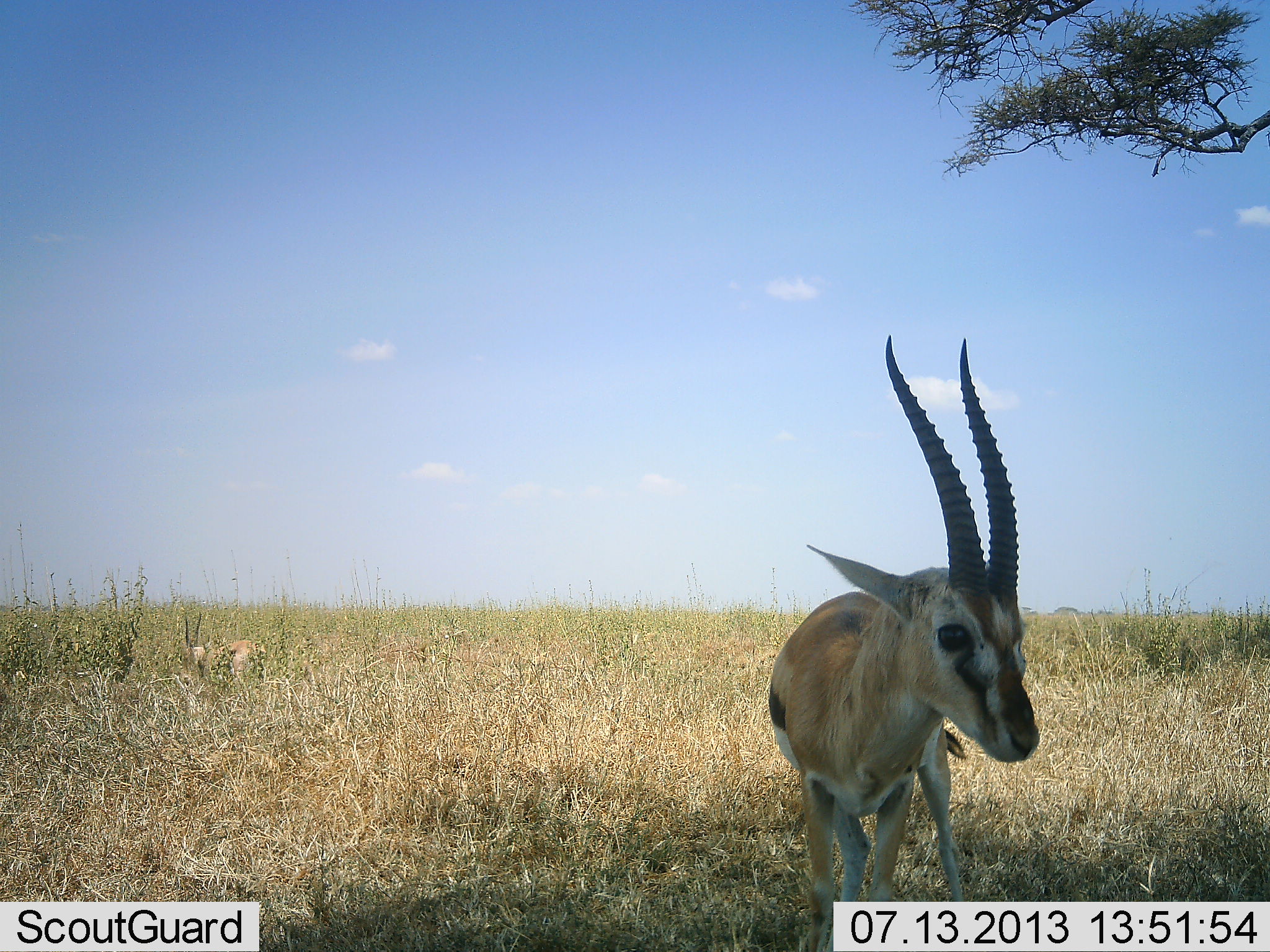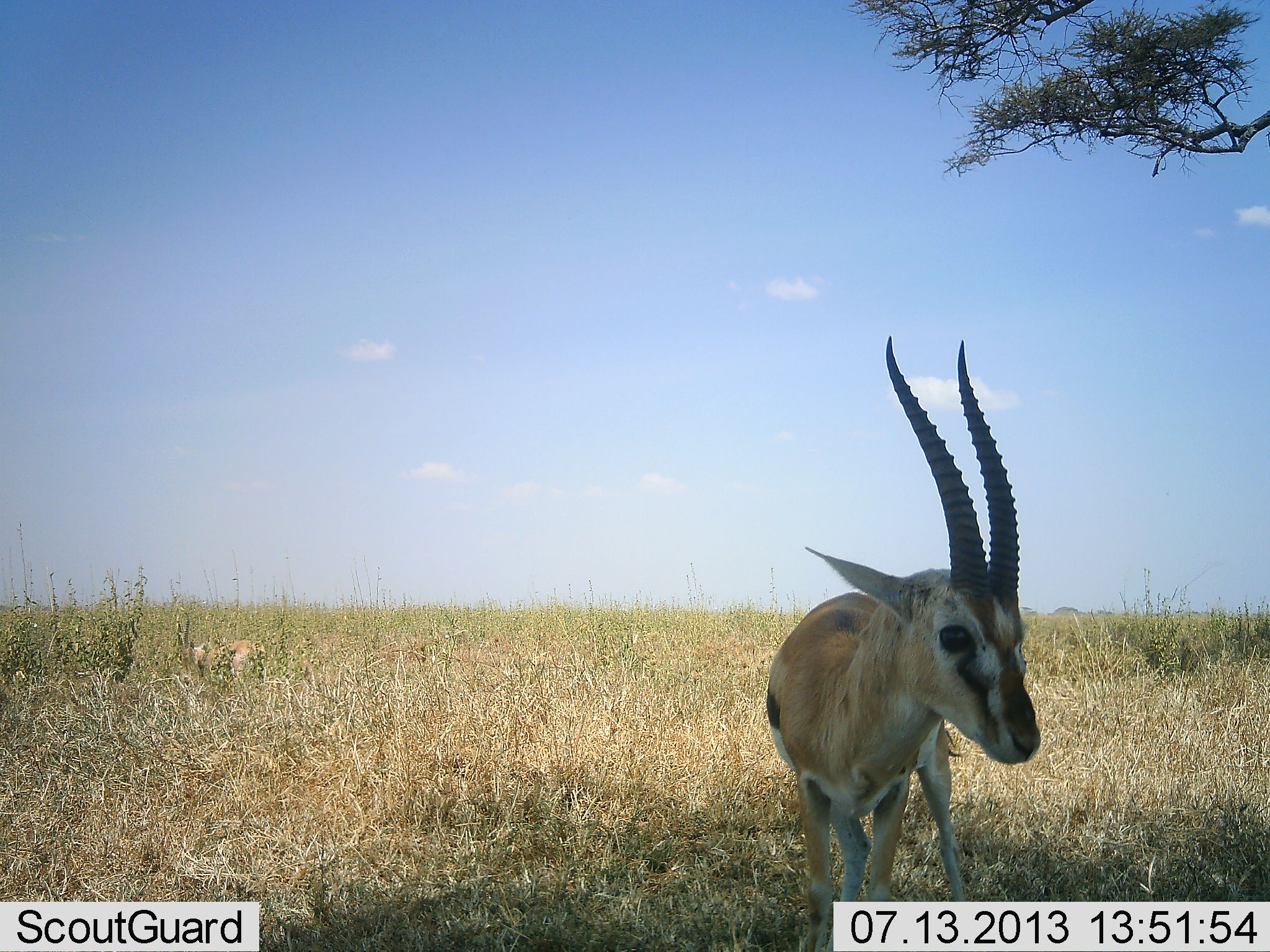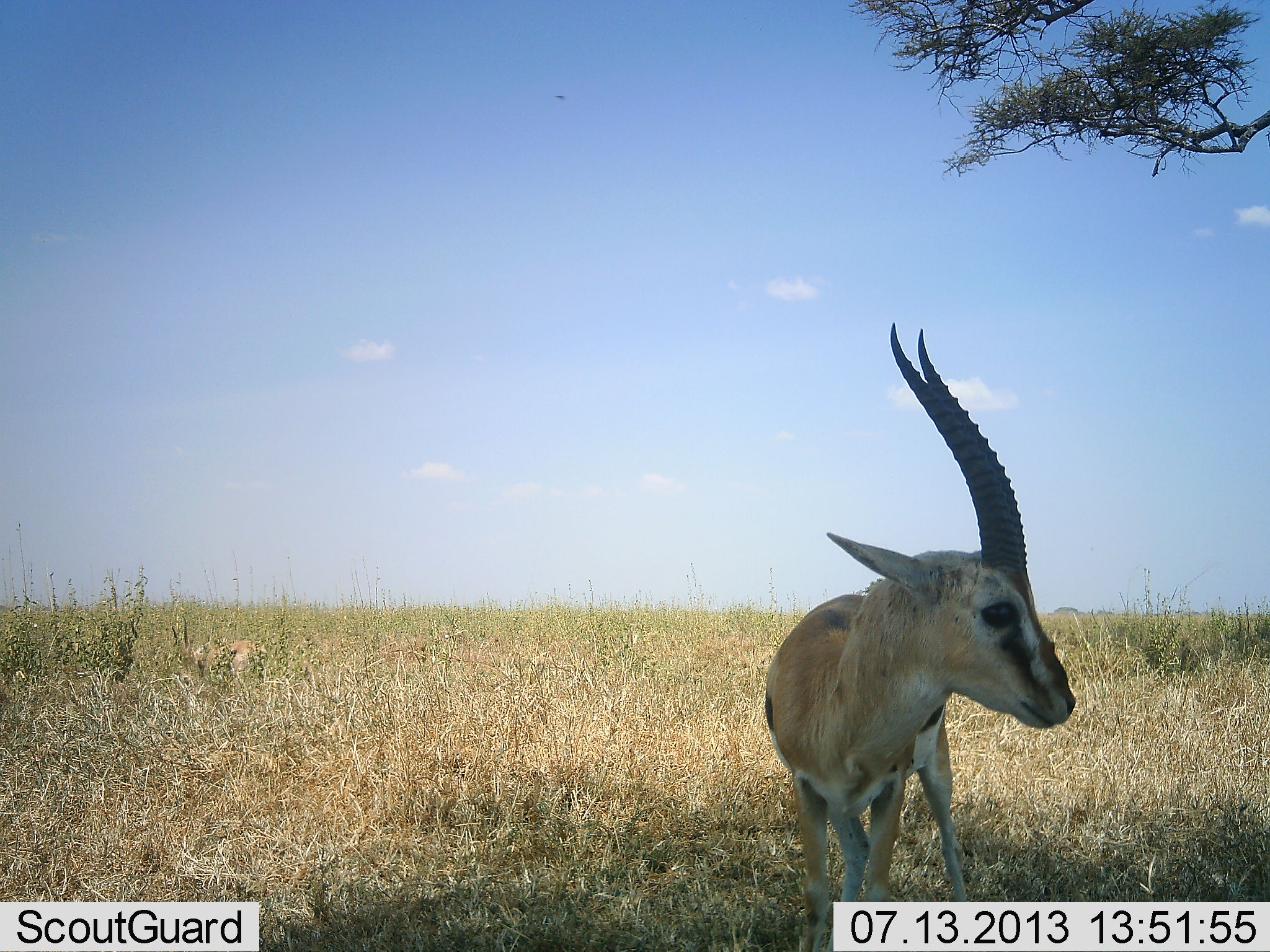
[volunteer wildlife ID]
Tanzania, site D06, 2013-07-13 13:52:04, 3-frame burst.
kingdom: Animalia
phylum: Chordata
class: Mammalia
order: Artiodactyla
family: Bovidae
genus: Eudorcas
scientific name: Eudorcas thomsonii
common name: thomson's gazelle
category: gazellethomsons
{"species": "gazellethomsons (thomson's gazelle) (Eudorcas thomsonii)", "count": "2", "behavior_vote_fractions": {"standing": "95%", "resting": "5%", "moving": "5%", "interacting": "0%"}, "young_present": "0%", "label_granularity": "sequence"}